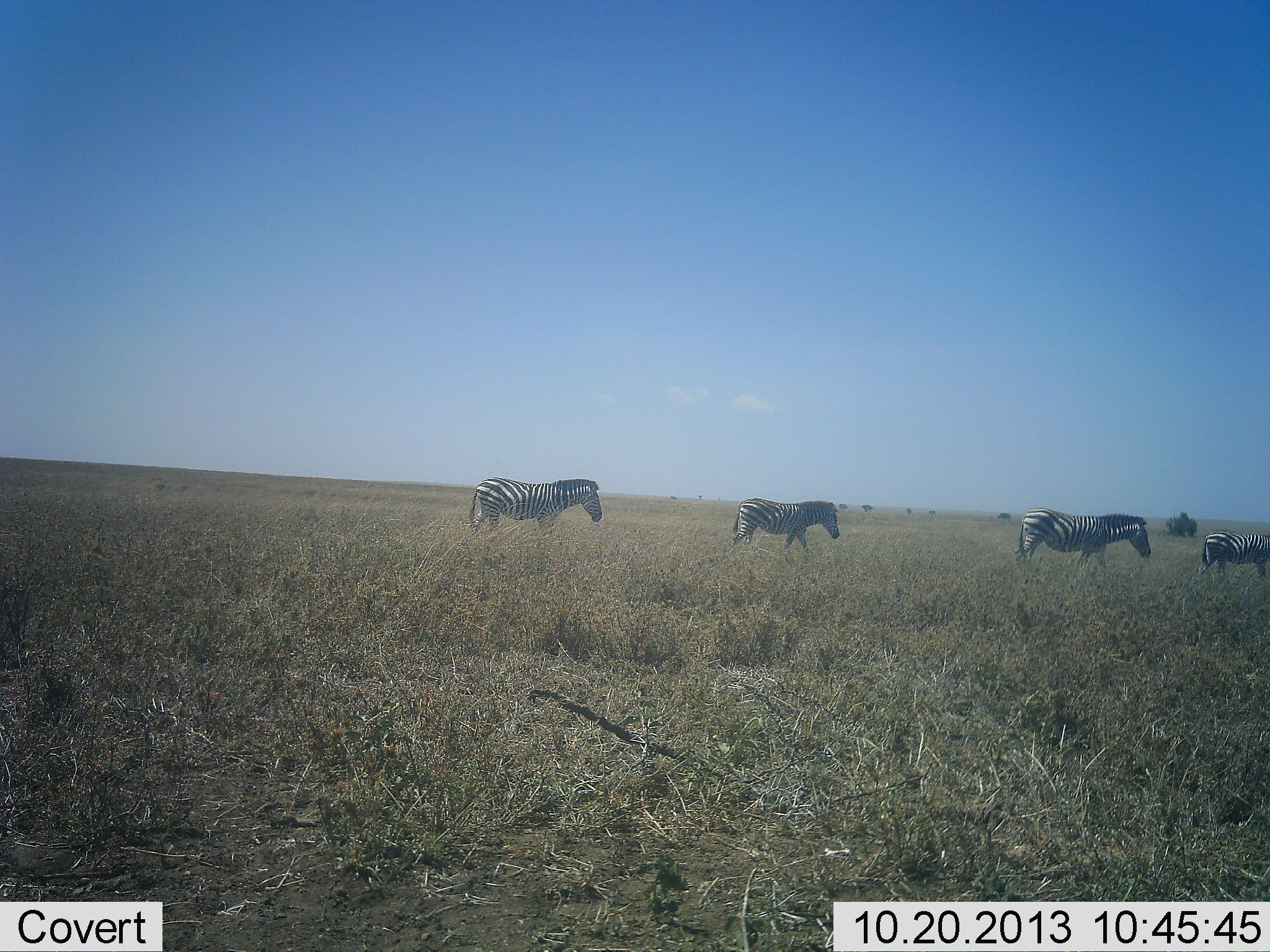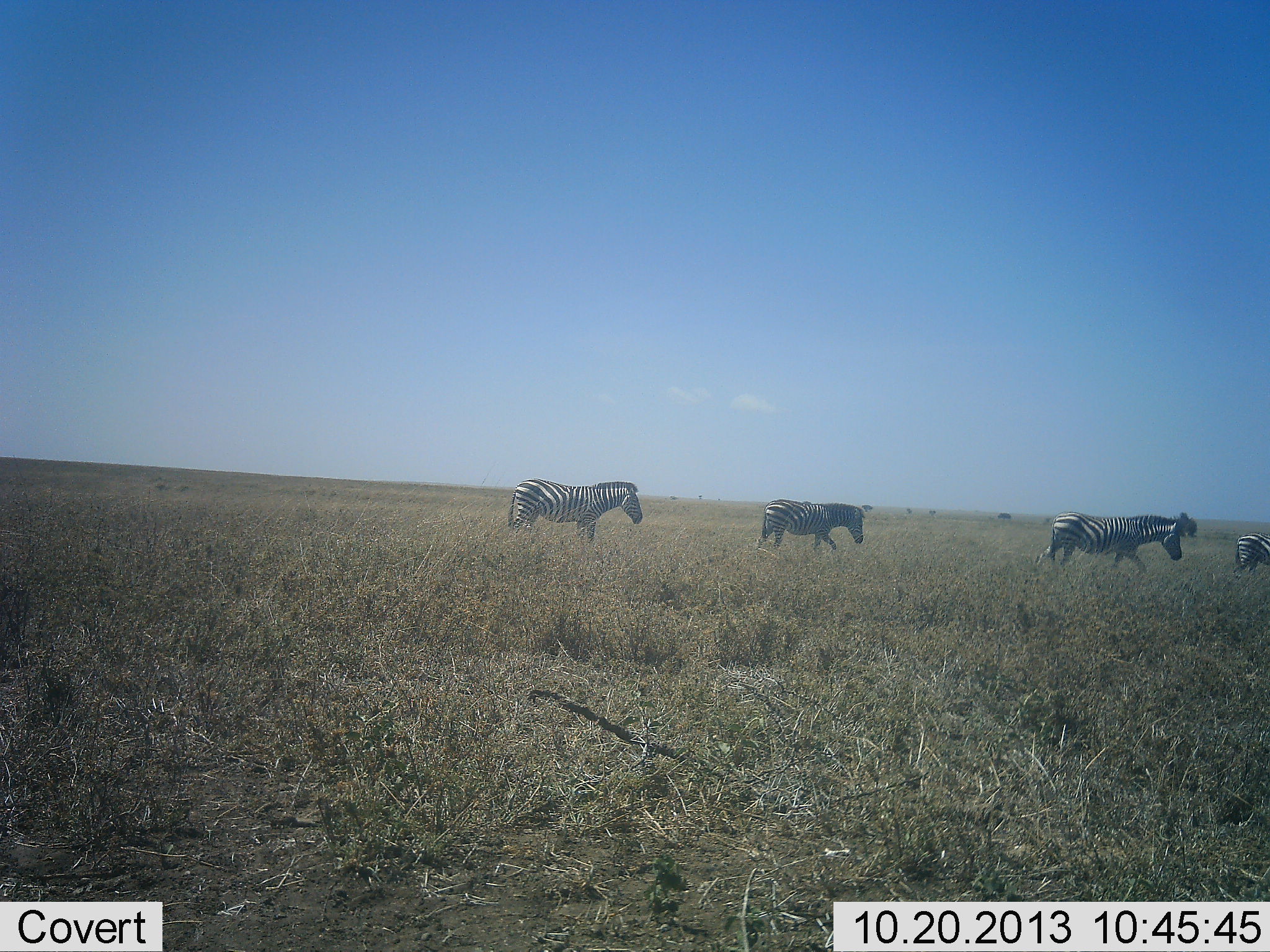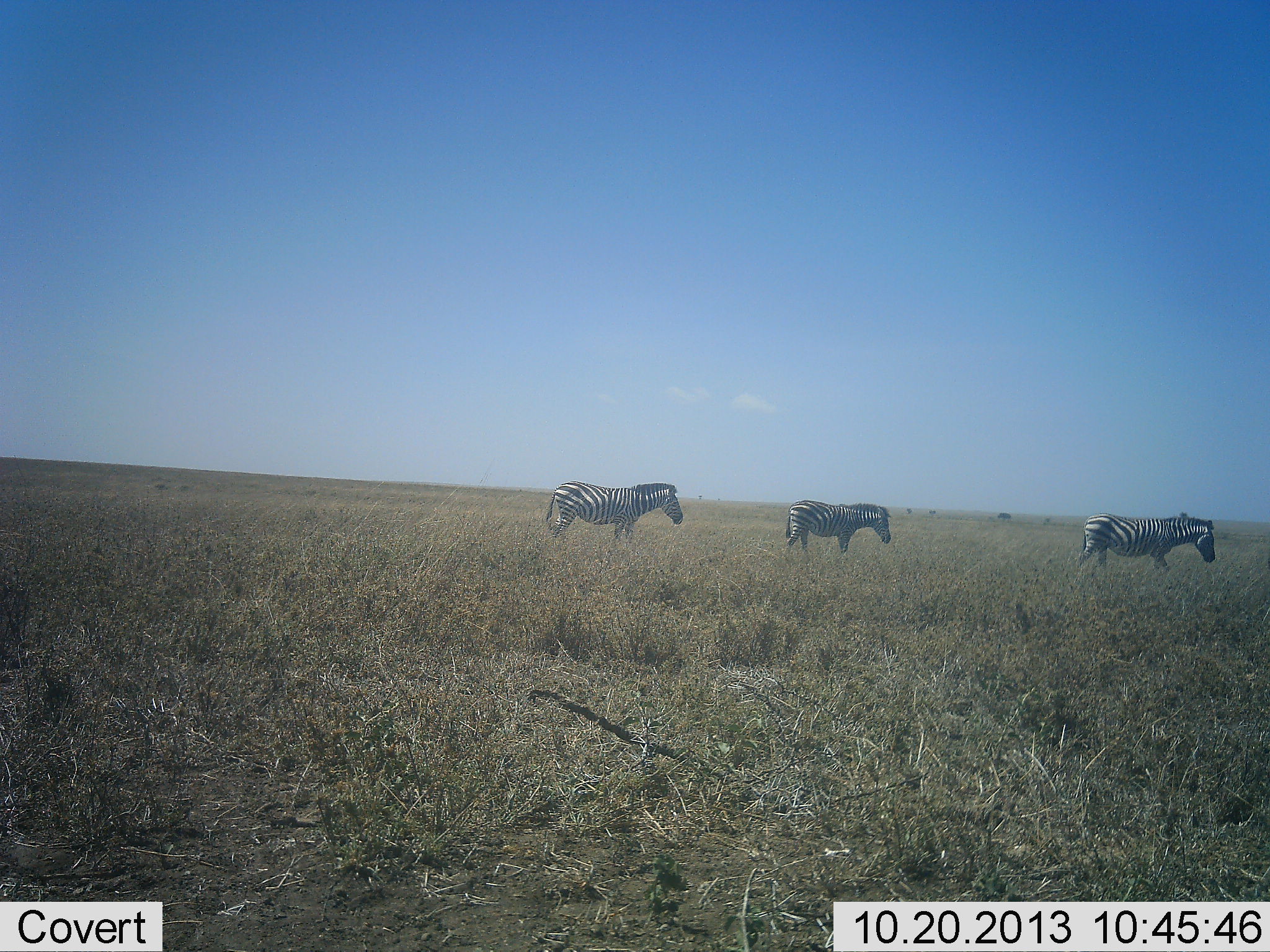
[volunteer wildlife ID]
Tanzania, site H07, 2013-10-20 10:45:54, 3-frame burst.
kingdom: Animalia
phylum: Chordata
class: Mammalia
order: Perissodactyla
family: Equidae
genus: Equus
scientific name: Equus quagga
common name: plains zebra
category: zebra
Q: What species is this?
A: Zebra (plains zebra) (Equus quagga).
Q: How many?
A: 4.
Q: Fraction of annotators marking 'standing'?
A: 12%.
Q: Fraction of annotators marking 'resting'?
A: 0%.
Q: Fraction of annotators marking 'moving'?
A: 95%.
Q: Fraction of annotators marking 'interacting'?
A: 0%.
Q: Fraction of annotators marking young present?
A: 0%.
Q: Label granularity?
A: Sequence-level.